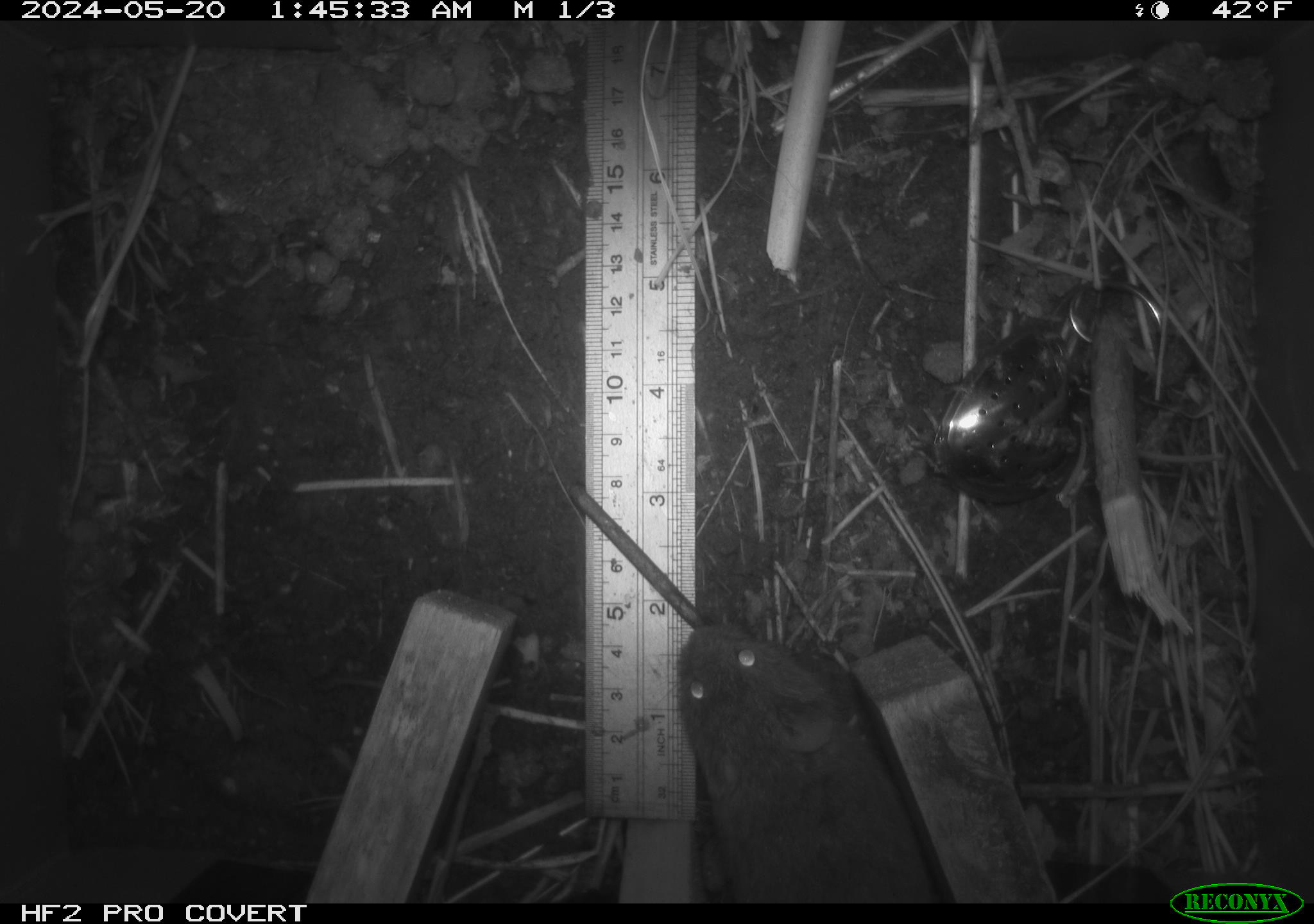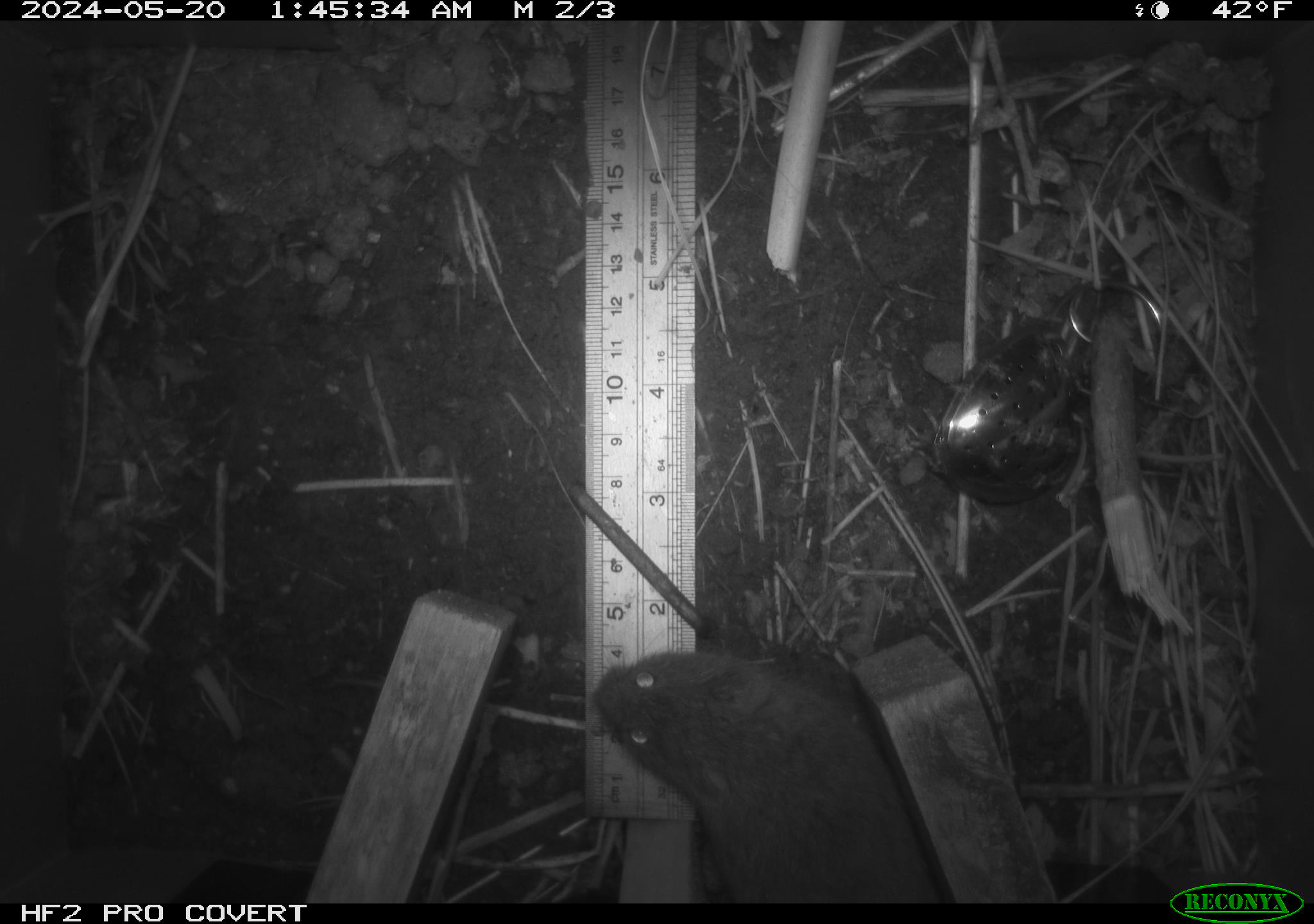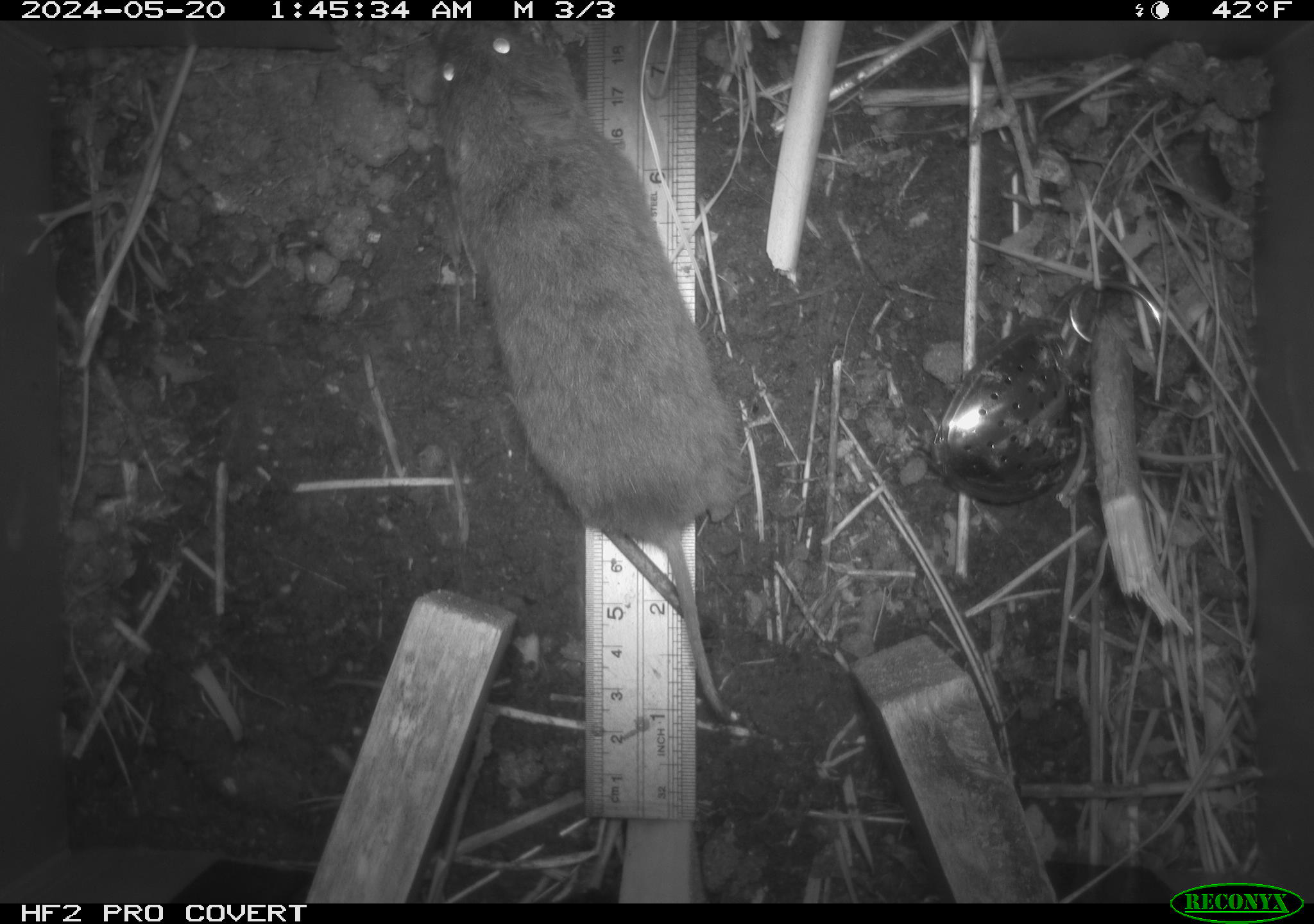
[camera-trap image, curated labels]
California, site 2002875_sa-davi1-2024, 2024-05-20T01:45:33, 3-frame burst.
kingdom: Animalia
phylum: Chordata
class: Mammalia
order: Rodentia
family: Cricetidae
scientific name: Arvicolinae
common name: voles, lemmings, and muskrats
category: arvicolinae subfamily